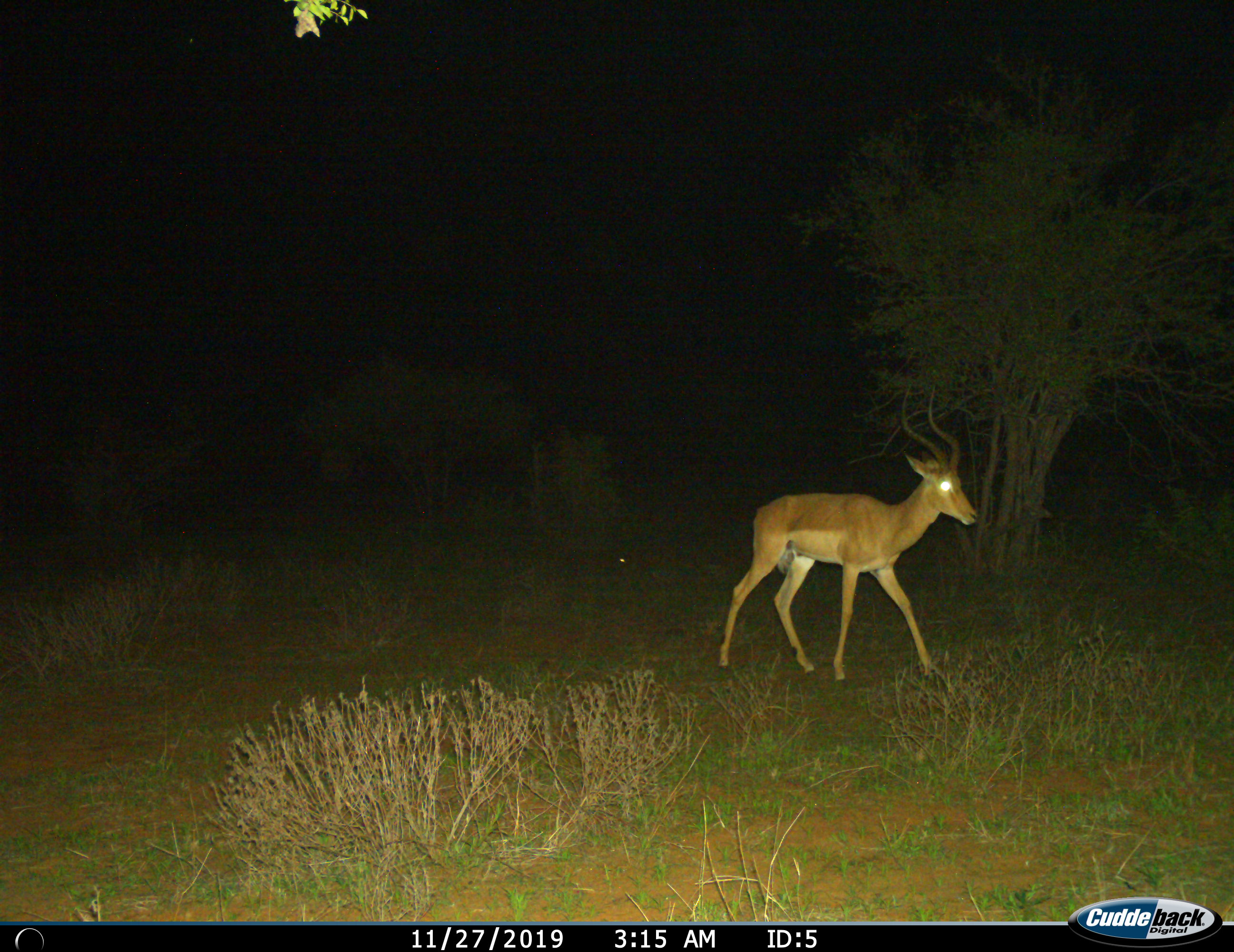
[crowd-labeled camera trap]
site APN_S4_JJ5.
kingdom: Animalia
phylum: Chordata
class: Mammalia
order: Artiodactyla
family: Bovidae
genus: Aepyceros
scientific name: Aepyceros melampus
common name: impala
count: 1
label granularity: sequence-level